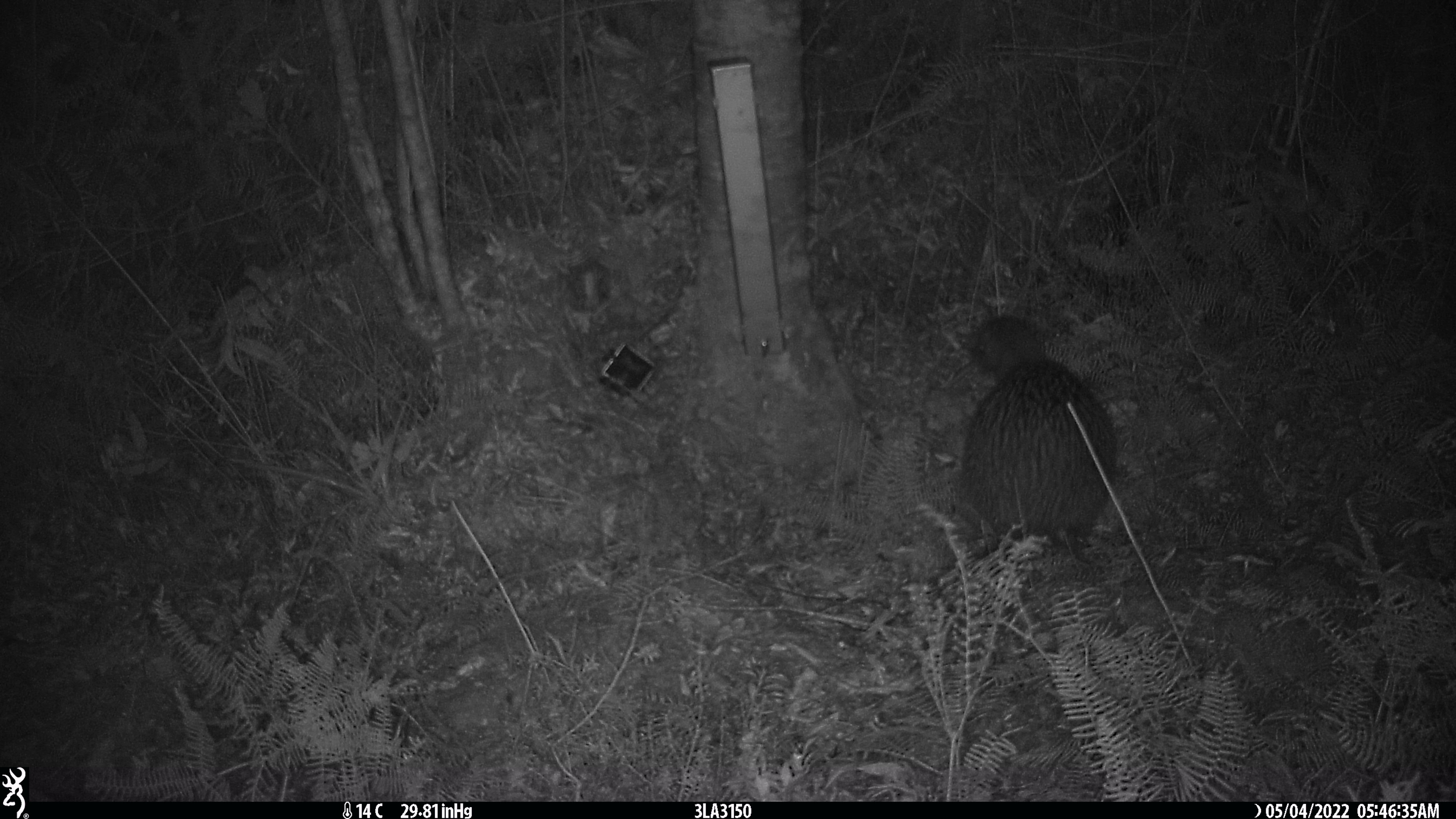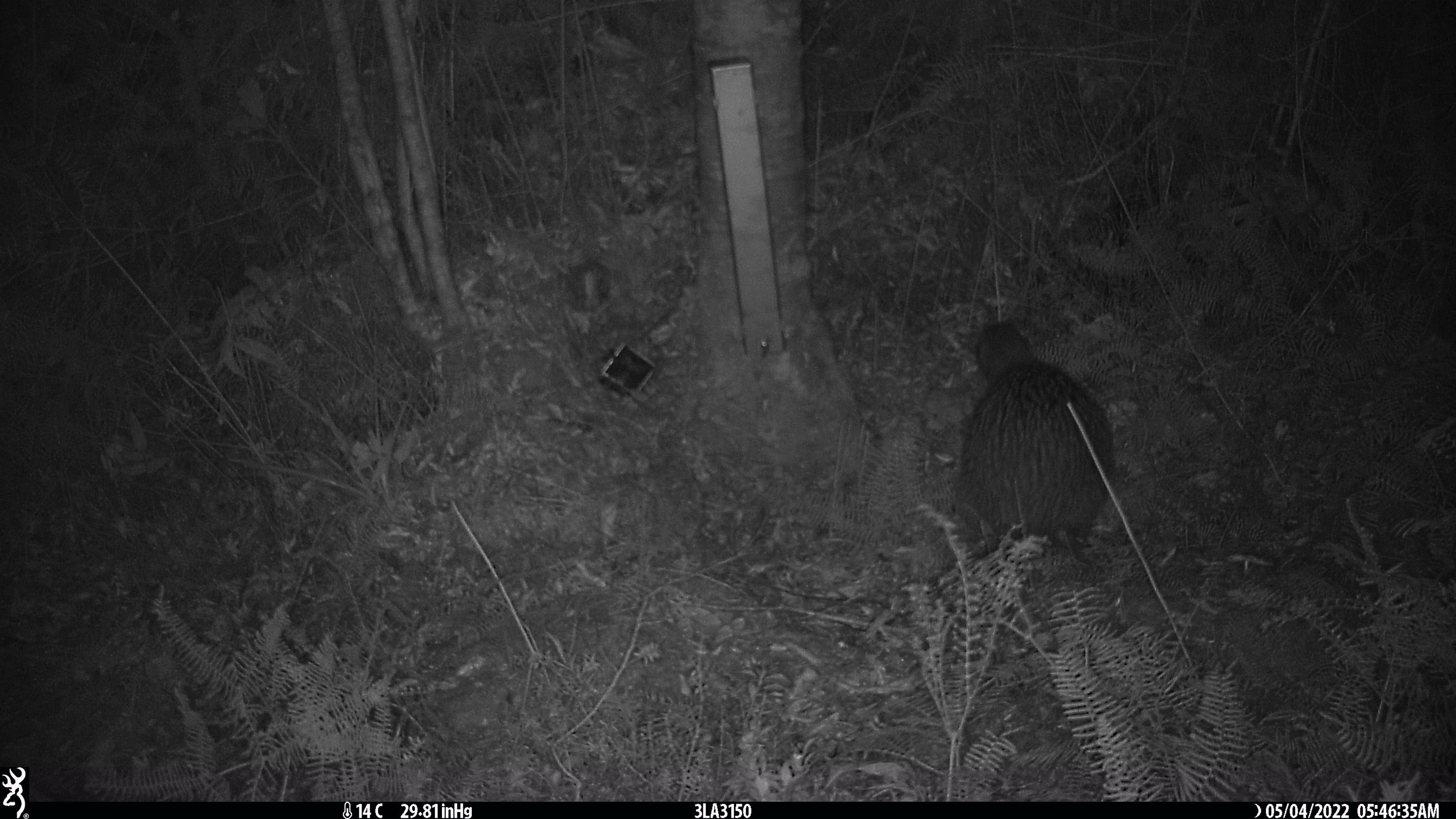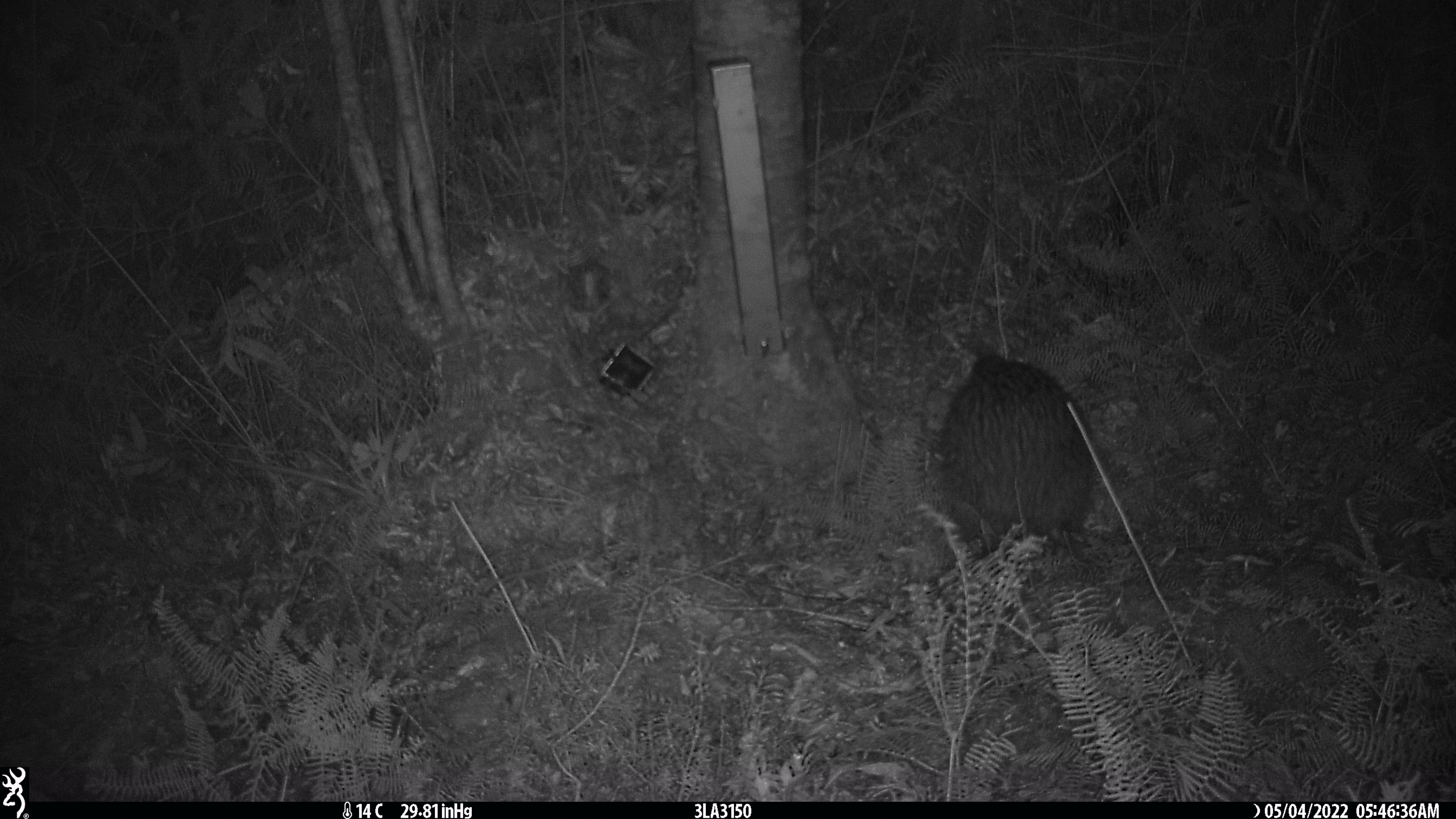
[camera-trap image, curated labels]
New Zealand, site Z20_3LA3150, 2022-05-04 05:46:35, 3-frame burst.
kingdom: Animalia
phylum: Chordata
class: Aves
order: Apterygiformes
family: Apterygidae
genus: Apteryx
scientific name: Apteryx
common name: kiwi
Kiwi (Apteryx).